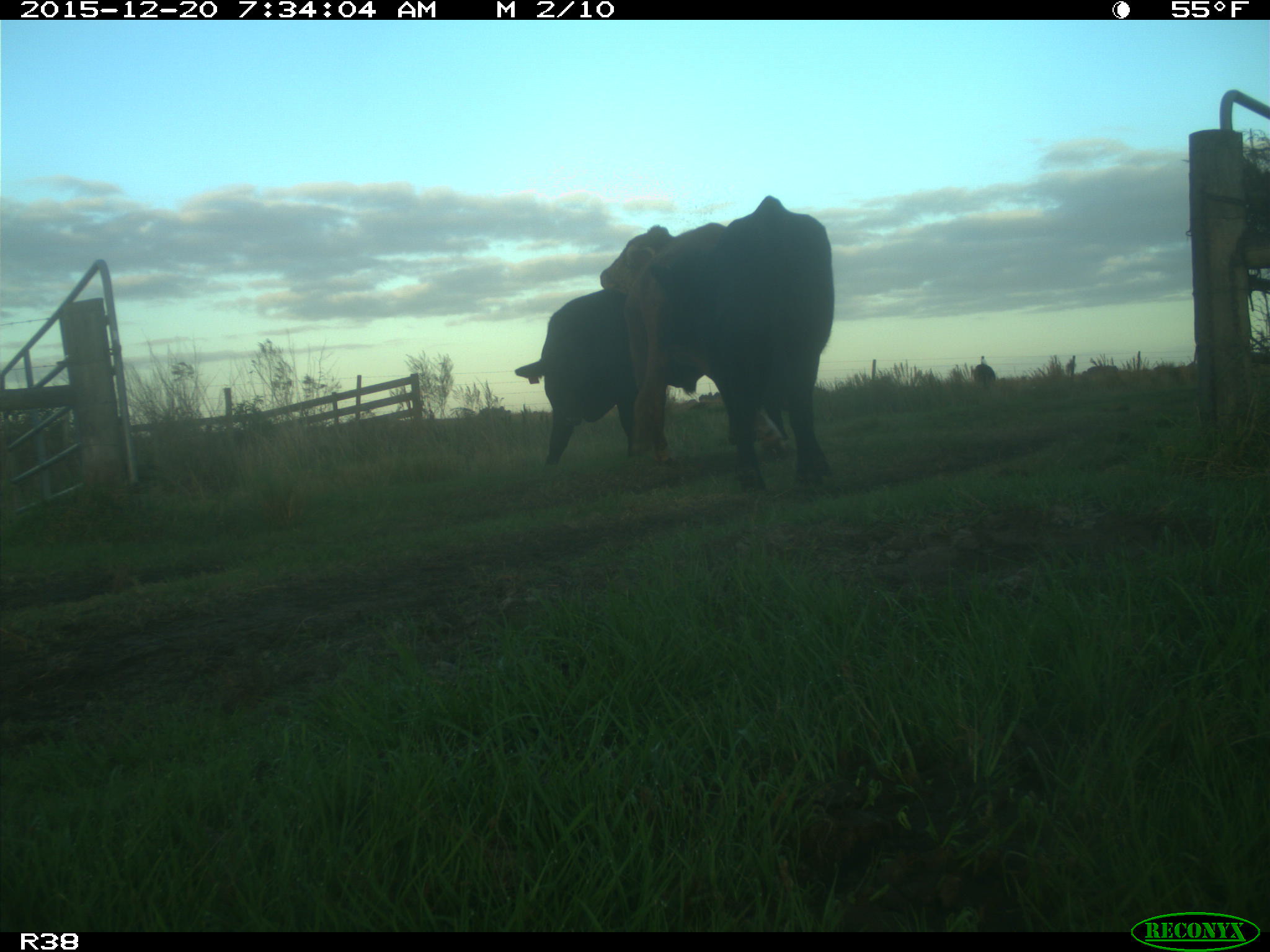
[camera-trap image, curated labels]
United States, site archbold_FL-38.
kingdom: Animalia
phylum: Chordata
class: Mammalia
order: Artiodactyla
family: Bovidae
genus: Bos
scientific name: Bos taurus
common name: domestic cow